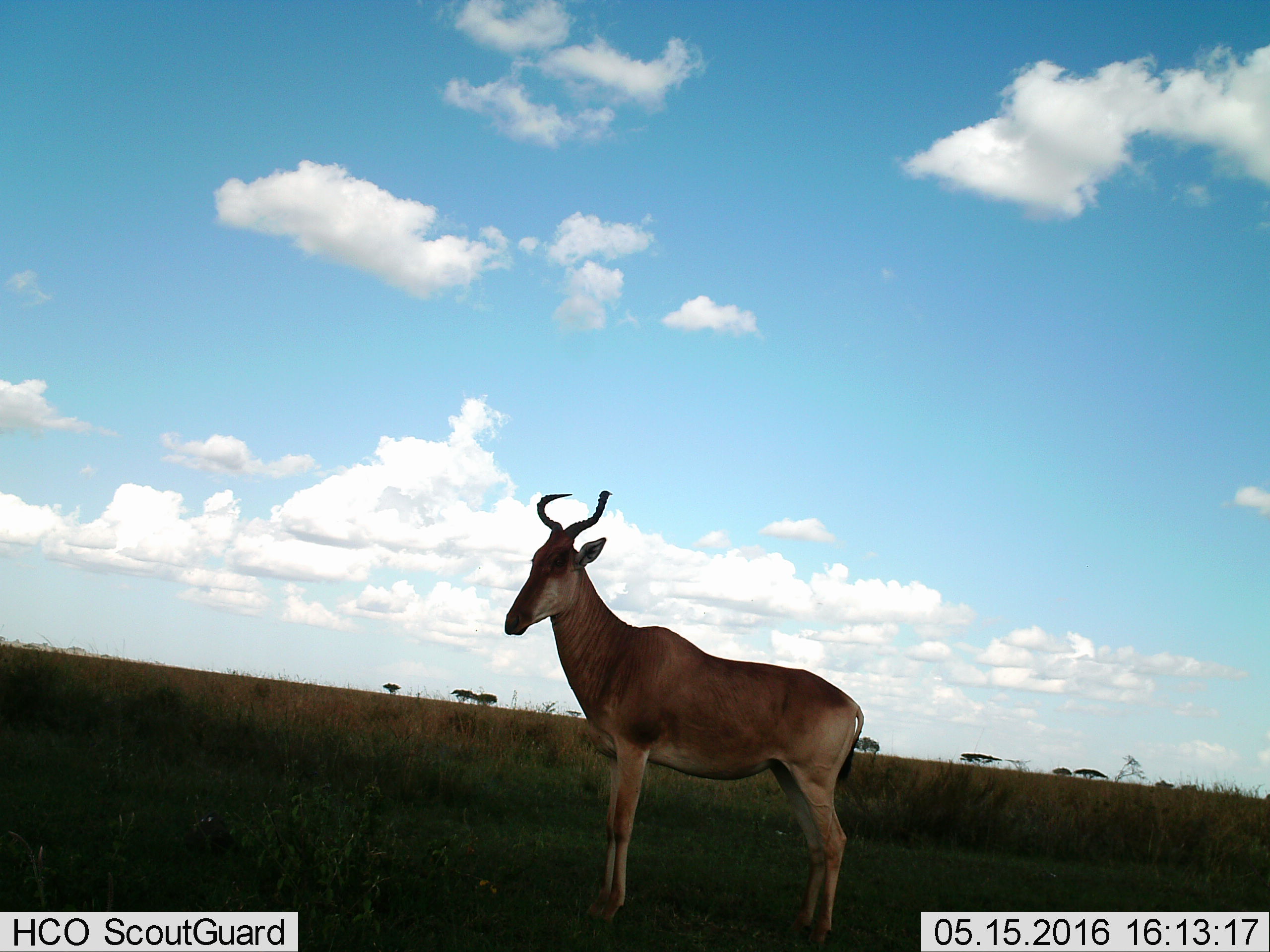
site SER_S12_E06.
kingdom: Animalia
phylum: Chordata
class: Mammalia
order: Artiodactyla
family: Bovidae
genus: Alcelaphus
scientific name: Alcelaphus buselaphus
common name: hartebeest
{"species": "hartebeest (Alcelaphus buselaphus)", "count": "1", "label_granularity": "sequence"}